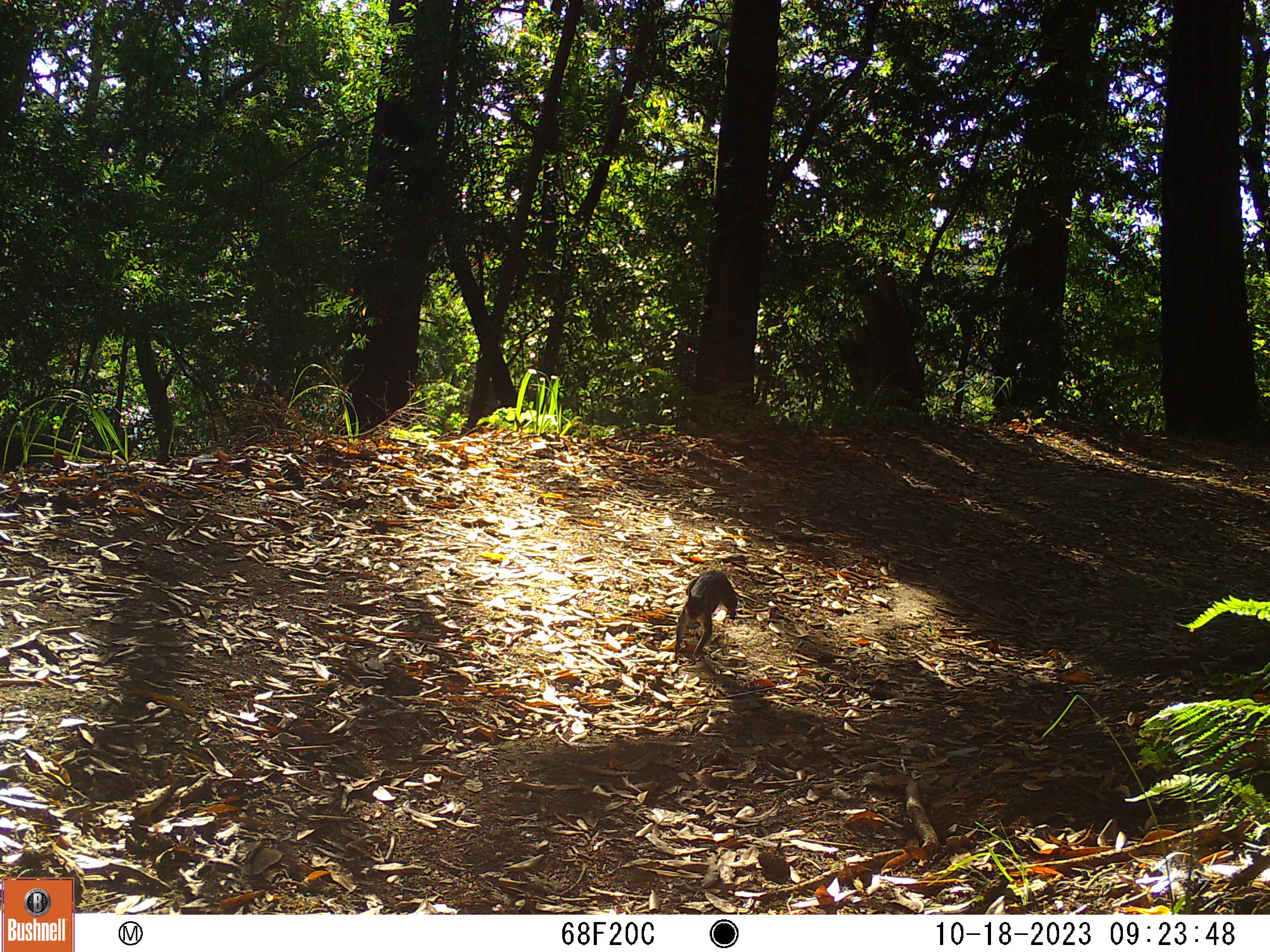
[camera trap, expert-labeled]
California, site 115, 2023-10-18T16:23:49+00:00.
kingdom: Animalia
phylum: Chordata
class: Mammalia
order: Rodentia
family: Sciuridae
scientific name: Sciuridae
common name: squirrel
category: unknown squirrel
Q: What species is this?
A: Unknown squirrel (squirrel) (Sciuridae).